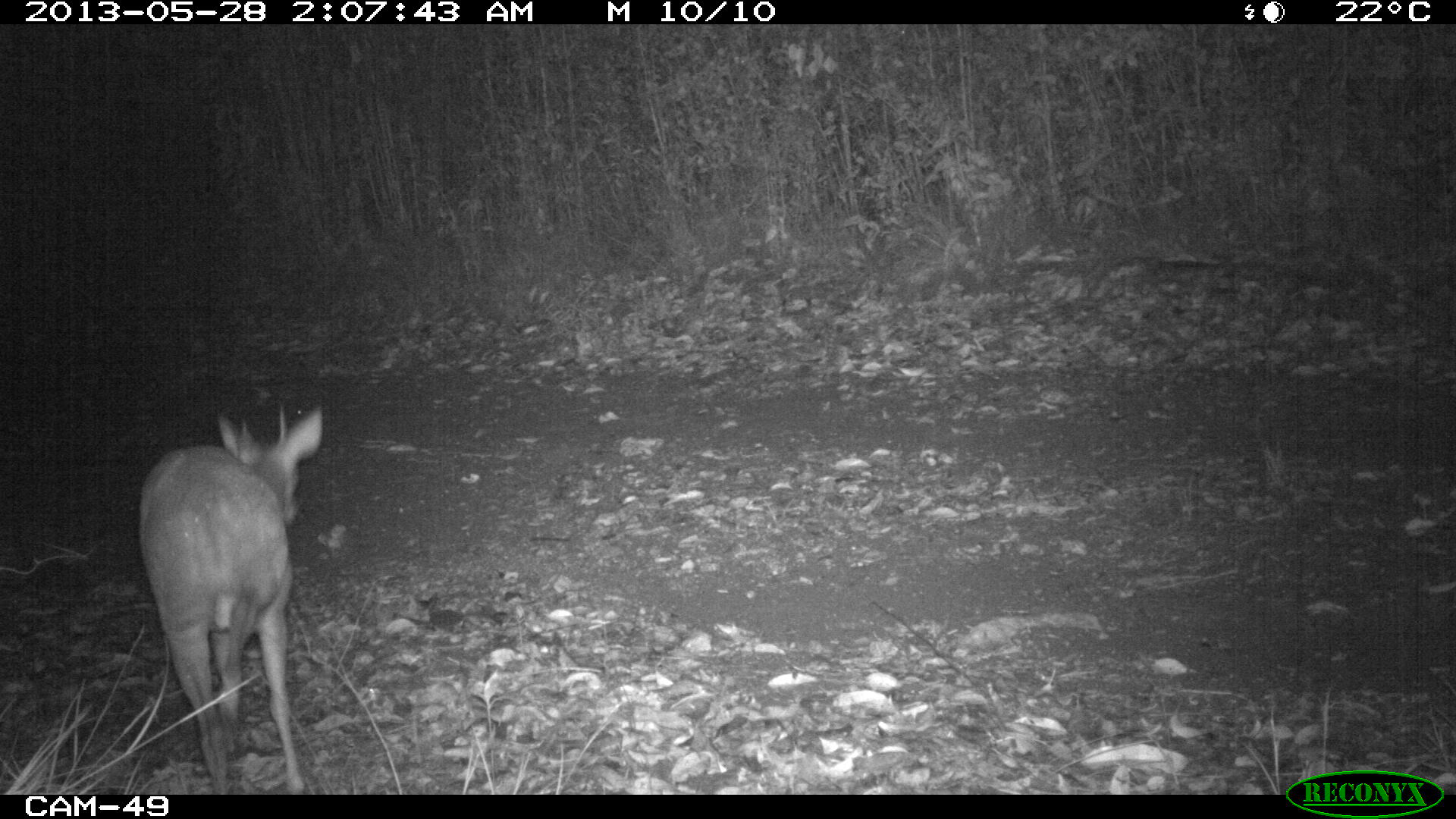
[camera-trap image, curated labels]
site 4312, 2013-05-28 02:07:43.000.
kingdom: Animalia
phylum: Chordata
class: Mammalia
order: Artiodactyla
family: Cervidae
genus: Mazama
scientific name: Mazama temama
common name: central american red brocket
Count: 1.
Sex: male.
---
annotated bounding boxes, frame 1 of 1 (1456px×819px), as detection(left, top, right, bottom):
mazama temama: detection(136, 402, 324, 794)